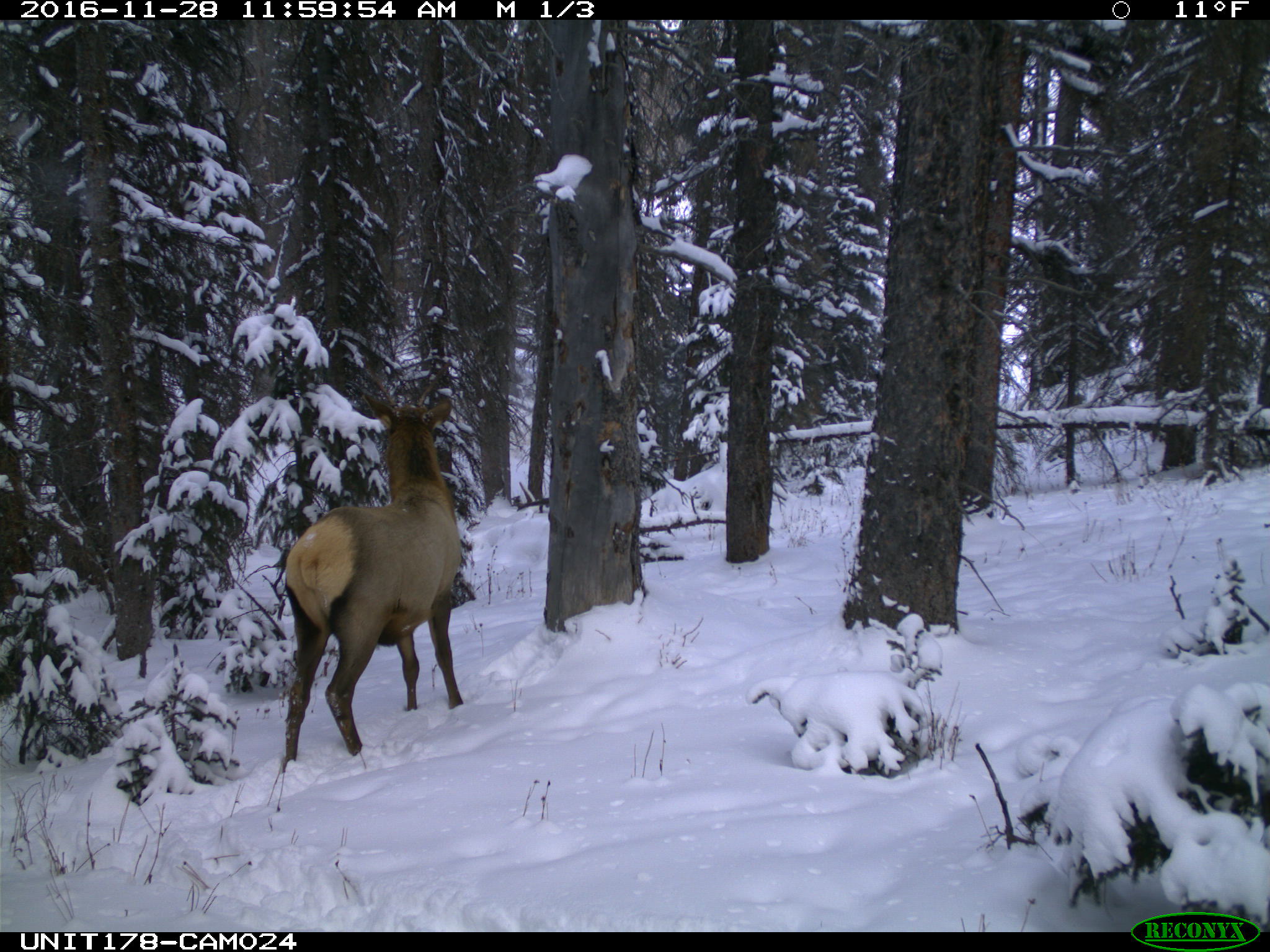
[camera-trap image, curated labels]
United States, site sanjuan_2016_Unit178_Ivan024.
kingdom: Animalia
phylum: Chordata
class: Mammalia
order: Artiodactyla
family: Cervidae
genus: Cervus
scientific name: Cervus elaphus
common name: red deer